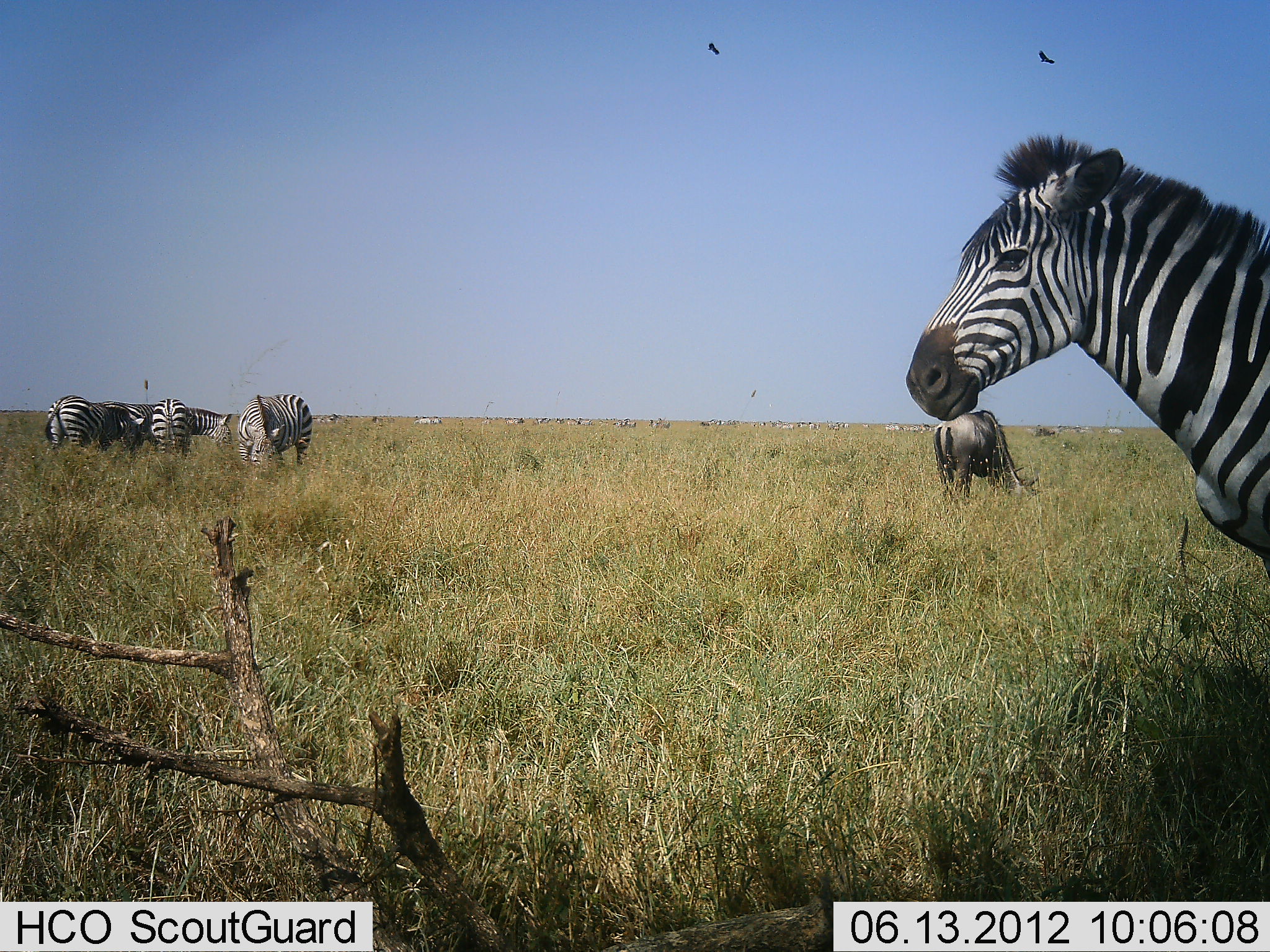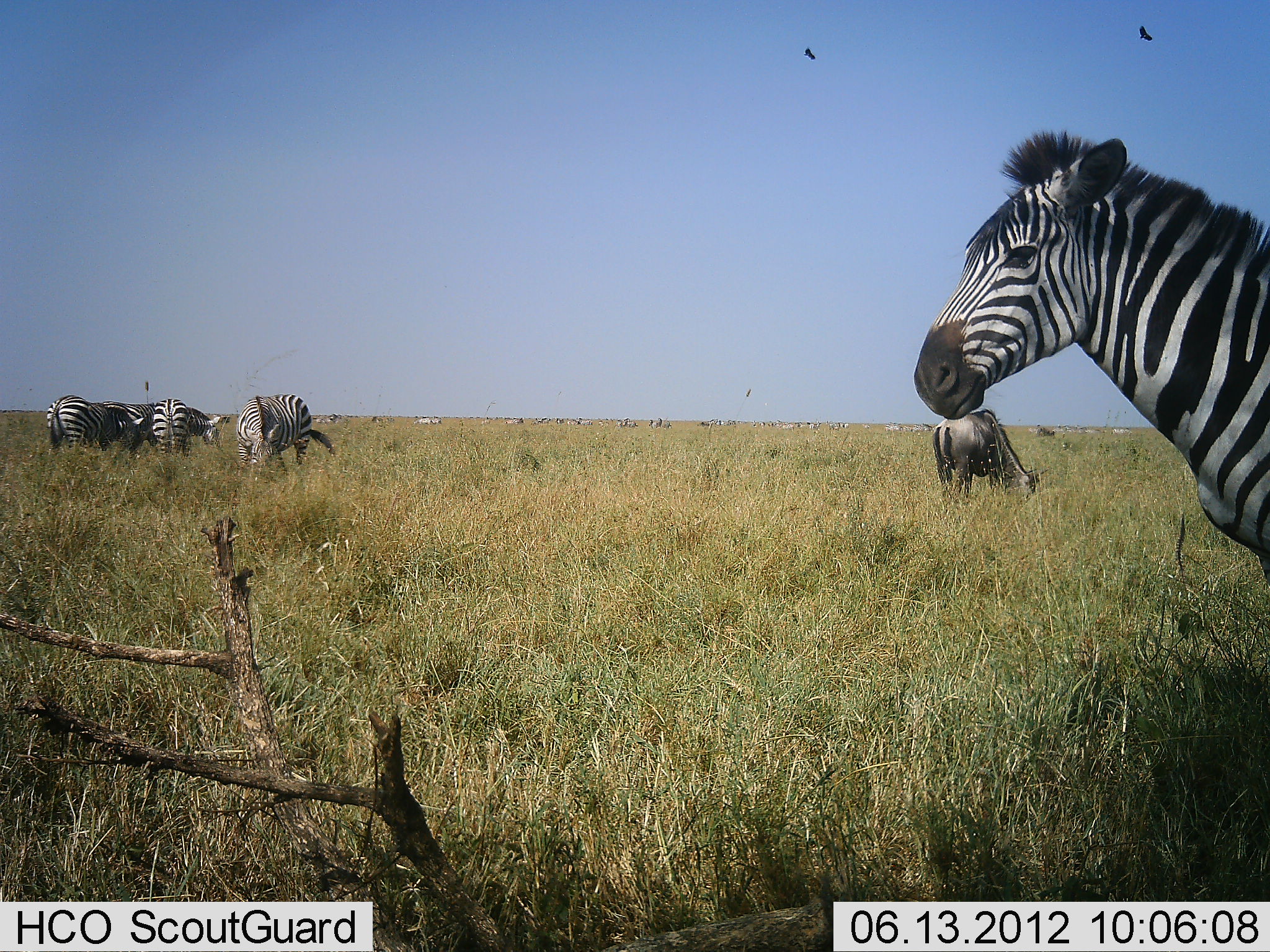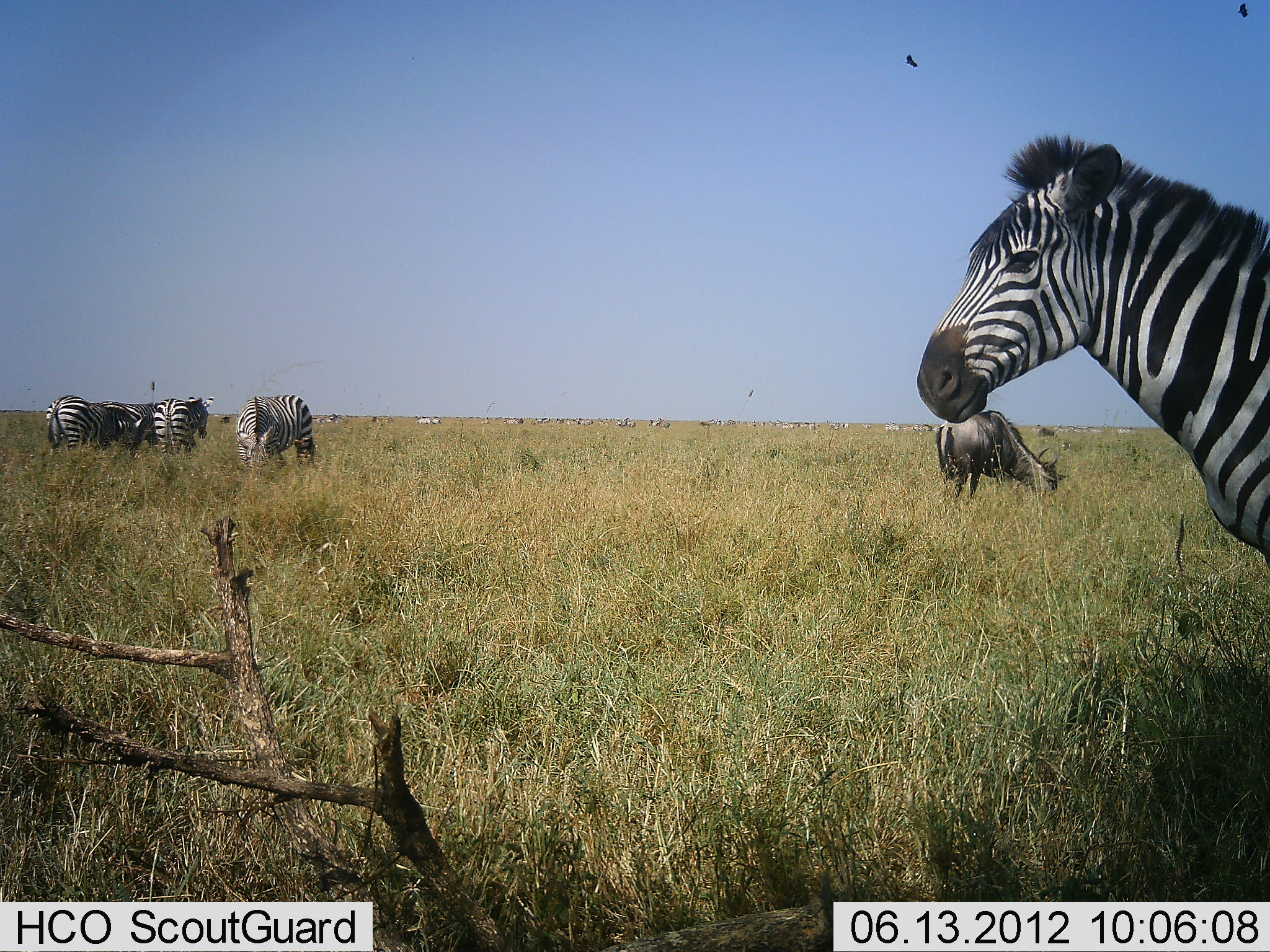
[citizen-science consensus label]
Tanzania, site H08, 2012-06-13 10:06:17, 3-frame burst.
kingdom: Animalia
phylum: Chordata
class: Mammalia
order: Artiodactyla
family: Bovidae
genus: Connochaetes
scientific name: Connochaetes taurinus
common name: blue wildebeest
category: wildebeest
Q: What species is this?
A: Wildebeest (blue wildebeest) (Connochaetes taurinus).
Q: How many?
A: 1.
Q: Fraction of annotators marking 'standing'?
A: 19%.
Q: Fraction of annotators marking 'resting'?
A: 0%.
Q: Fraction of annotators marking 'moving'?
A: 12%.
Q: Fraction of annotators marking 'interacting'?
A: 0%.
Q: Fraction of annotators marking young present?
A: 0%.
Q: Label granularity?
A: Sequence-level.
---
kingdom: Animalia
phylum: Chordata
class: Mammalia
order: Perissodactyla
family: Equidae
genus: Equus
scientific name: Equus quagga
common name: plains zebra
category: zebra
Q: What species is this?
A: Zebra (plains zebra) (Equus quagga).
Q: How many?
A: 5.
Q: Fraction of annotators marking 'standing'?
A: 81%.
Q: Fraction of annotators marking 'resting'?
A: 0%.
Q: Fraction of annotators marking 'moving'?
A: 10%.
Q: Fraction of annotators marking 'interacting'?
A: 5%.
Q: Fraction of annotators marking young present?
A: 0%.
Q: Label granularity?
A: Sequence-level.